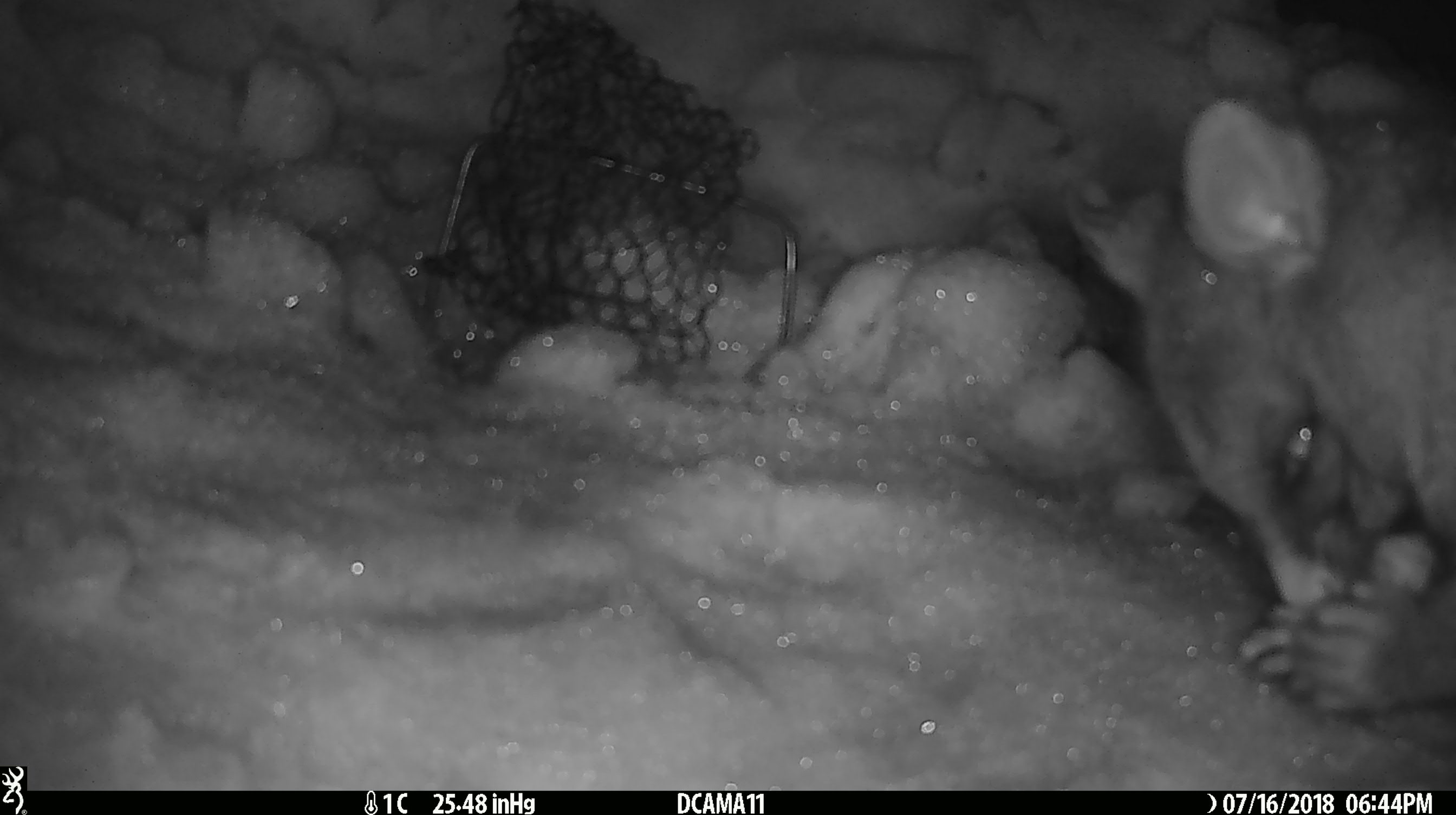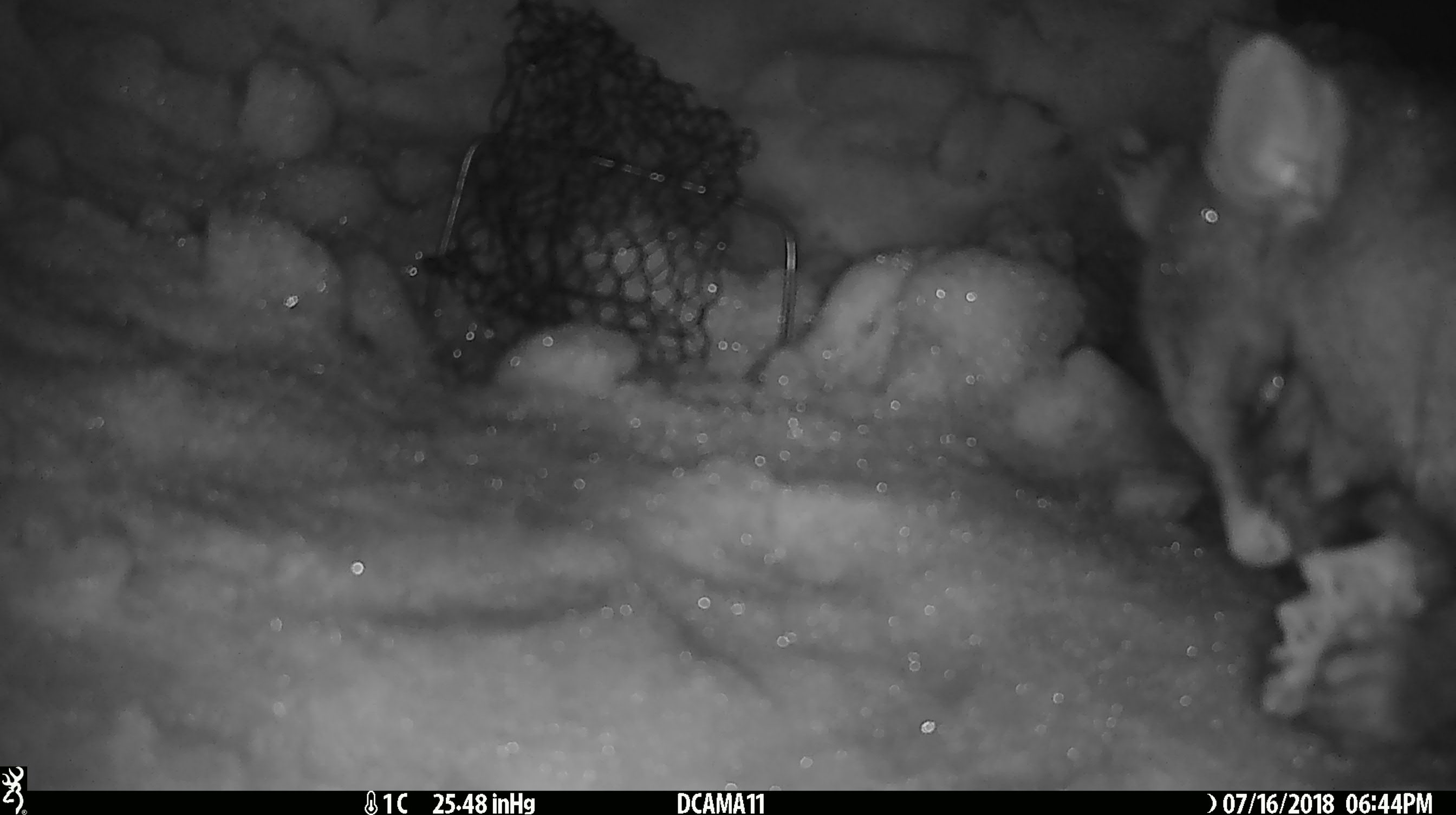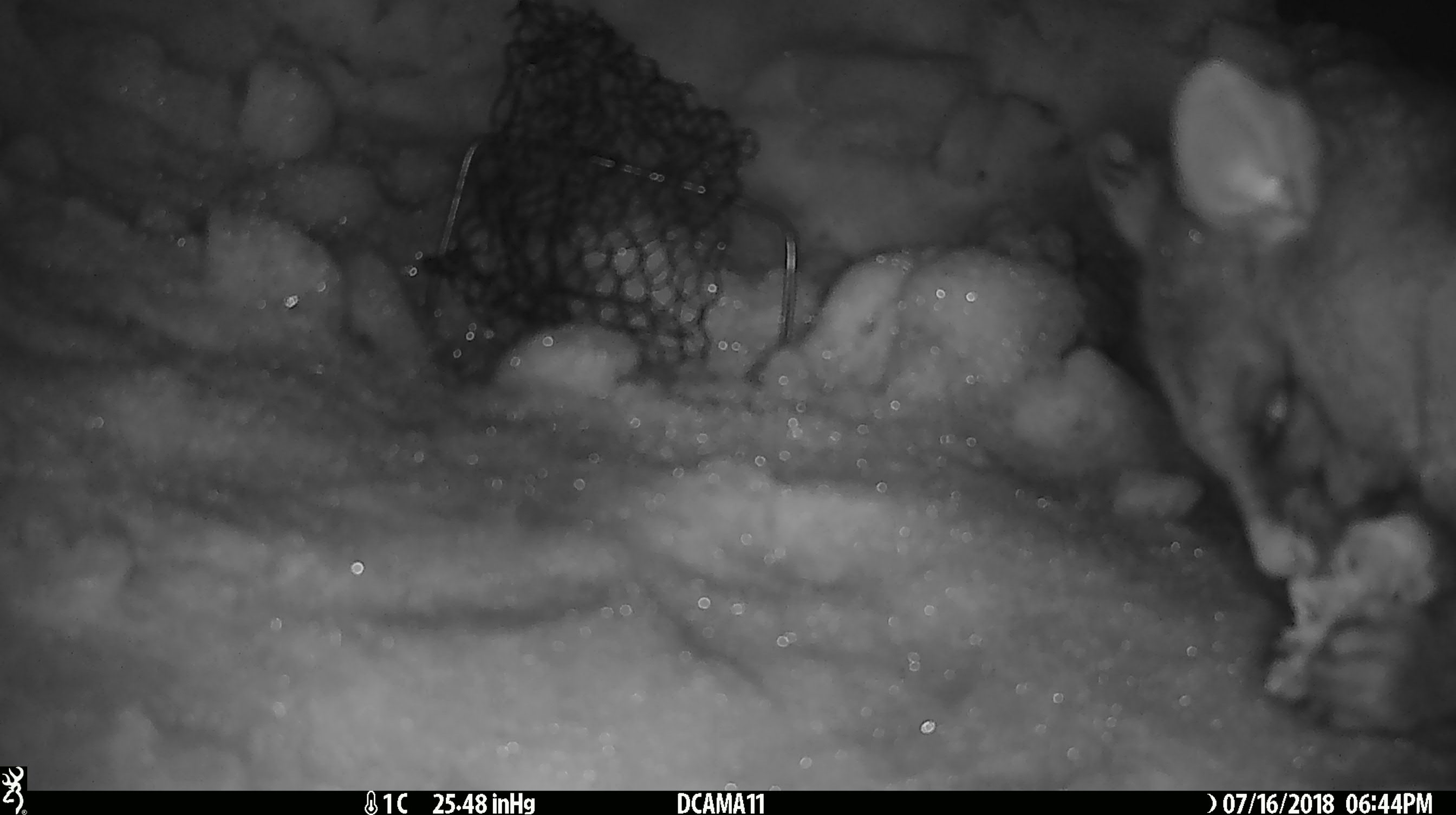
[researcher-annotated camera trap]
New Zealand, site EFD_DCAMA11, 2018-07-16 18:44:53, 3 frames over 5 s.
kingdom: Animalia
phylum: Chordata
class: Mammalia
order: Diprotodontia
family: Phalangeridae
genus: Trichosurus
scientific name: Trichosurus vulpecula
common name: common brushtail possum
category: possum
Possum (common brushtail possum) (Trichosurus vulpecula).